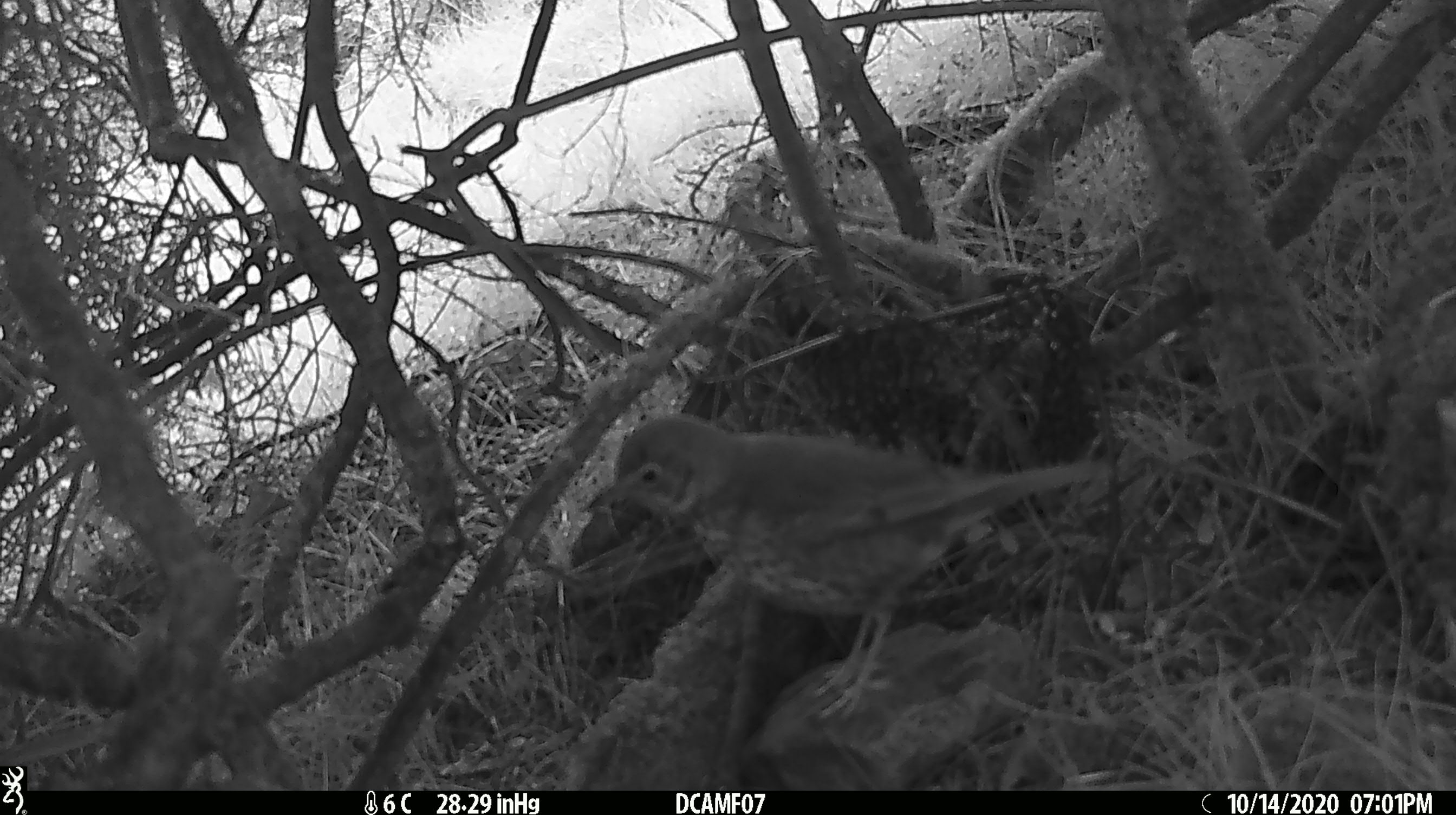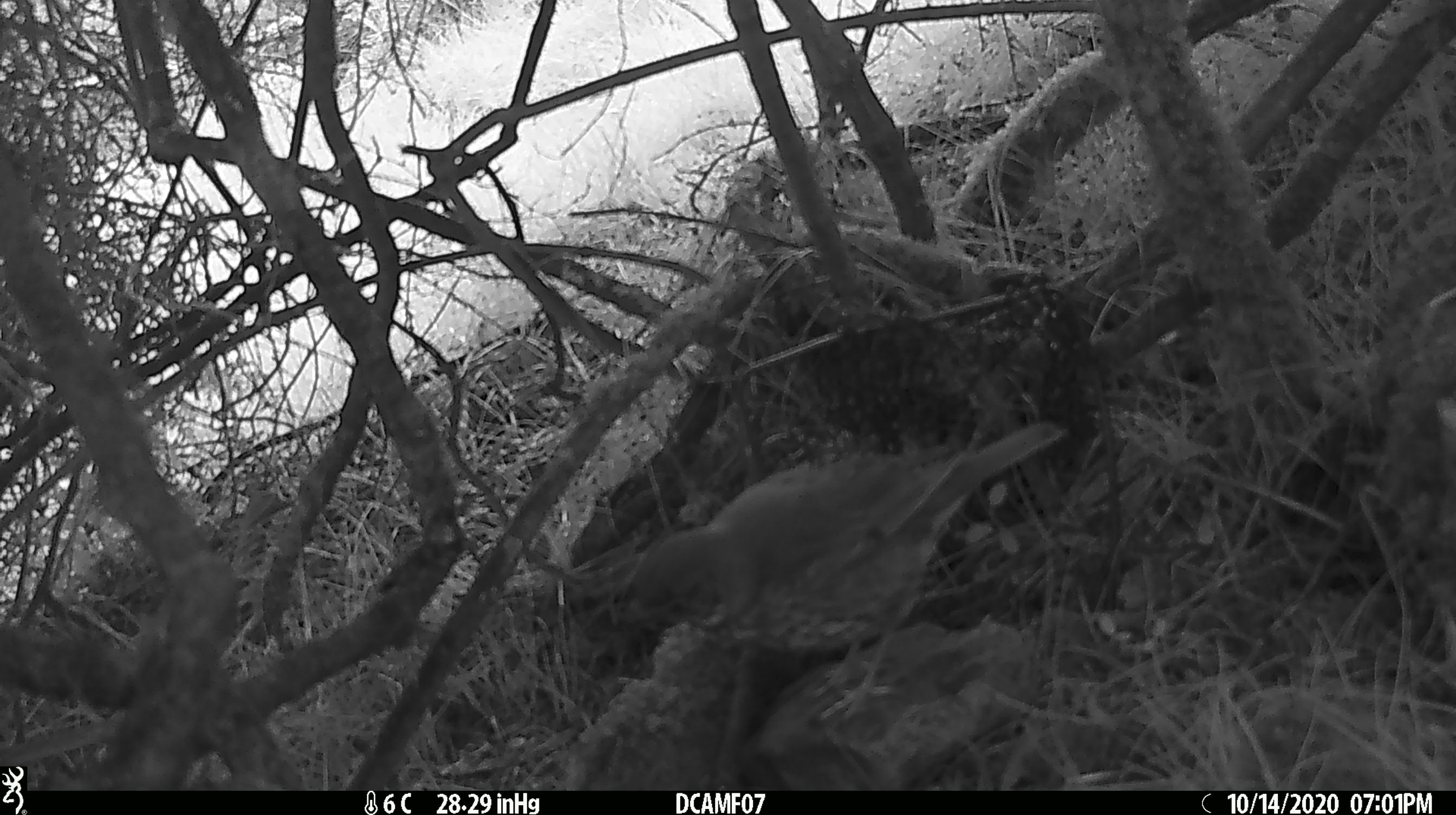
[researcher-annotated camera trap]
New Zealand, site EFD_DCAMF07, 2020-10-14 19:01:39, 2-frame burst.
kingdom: Animalia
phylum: Chordata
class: Aves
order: Passeriformes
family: Turdidae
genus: Turdus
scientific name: Turdus philomelos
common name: song thrush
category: thrush